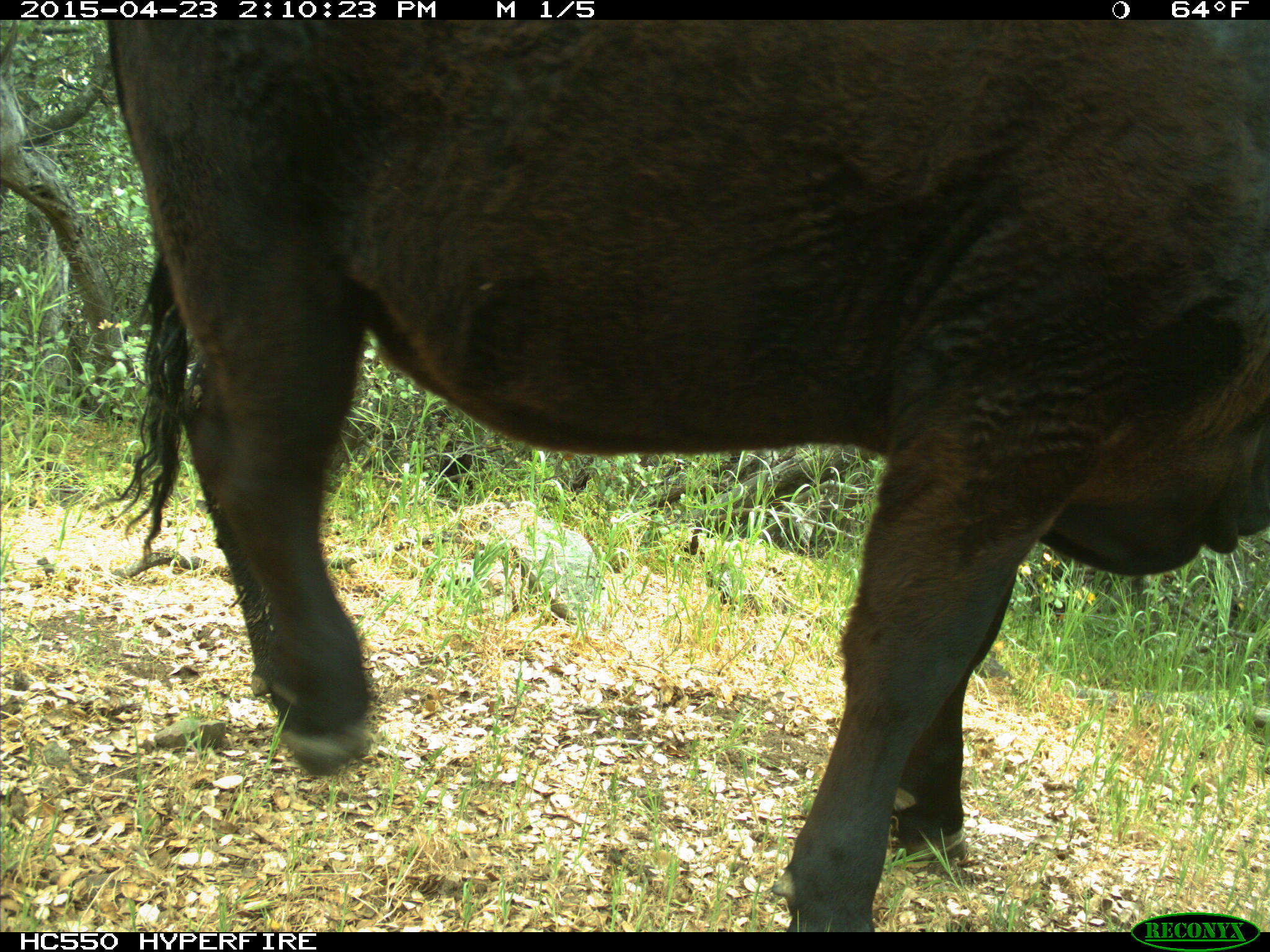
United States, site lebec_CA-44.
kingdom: Animalia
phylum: Chordata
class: Mammalia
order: Artiodactyla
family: Bovidae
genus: Bos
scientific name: Bos taurus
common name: domestic cow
Bos taurus (domestic cow).